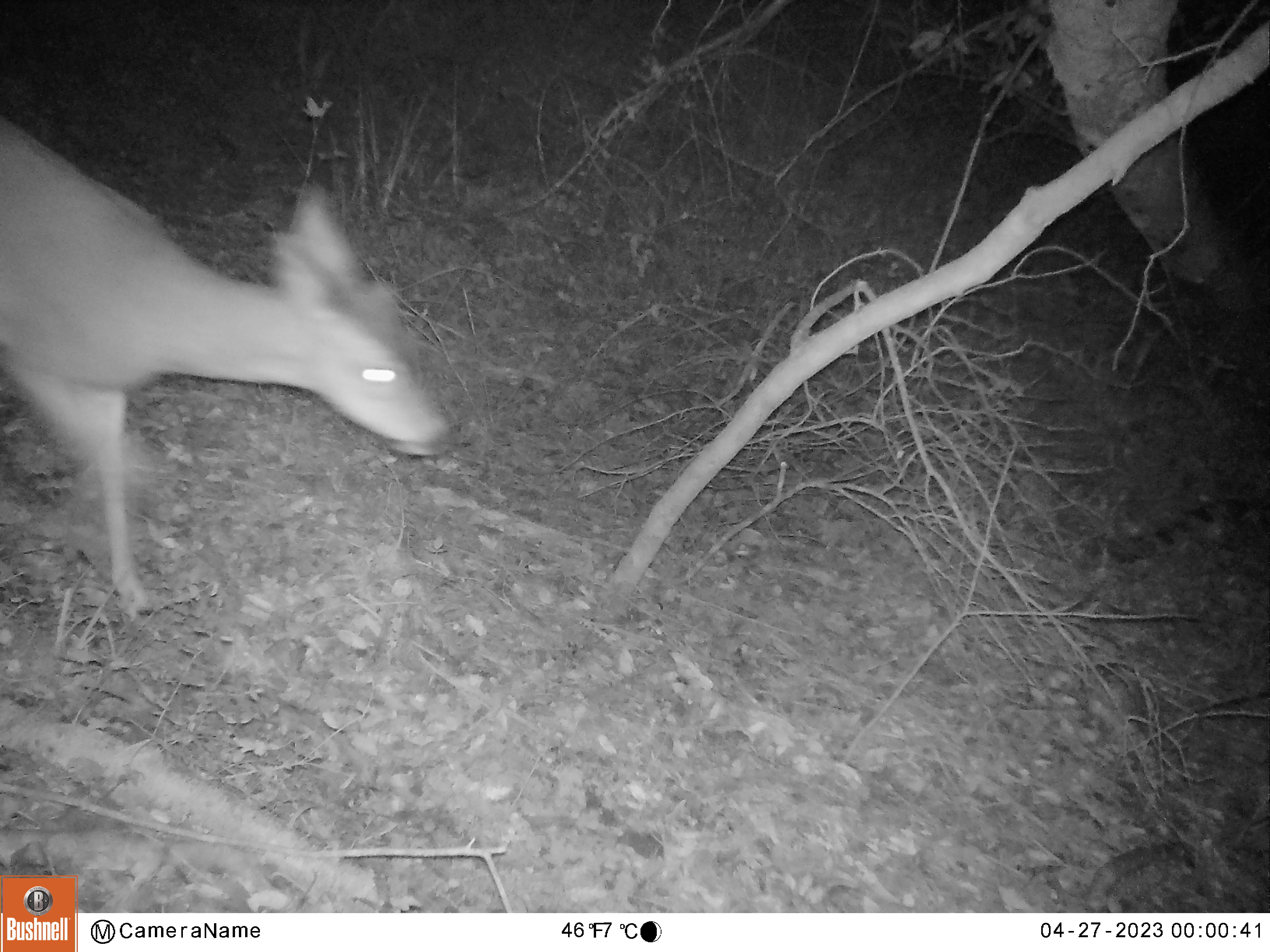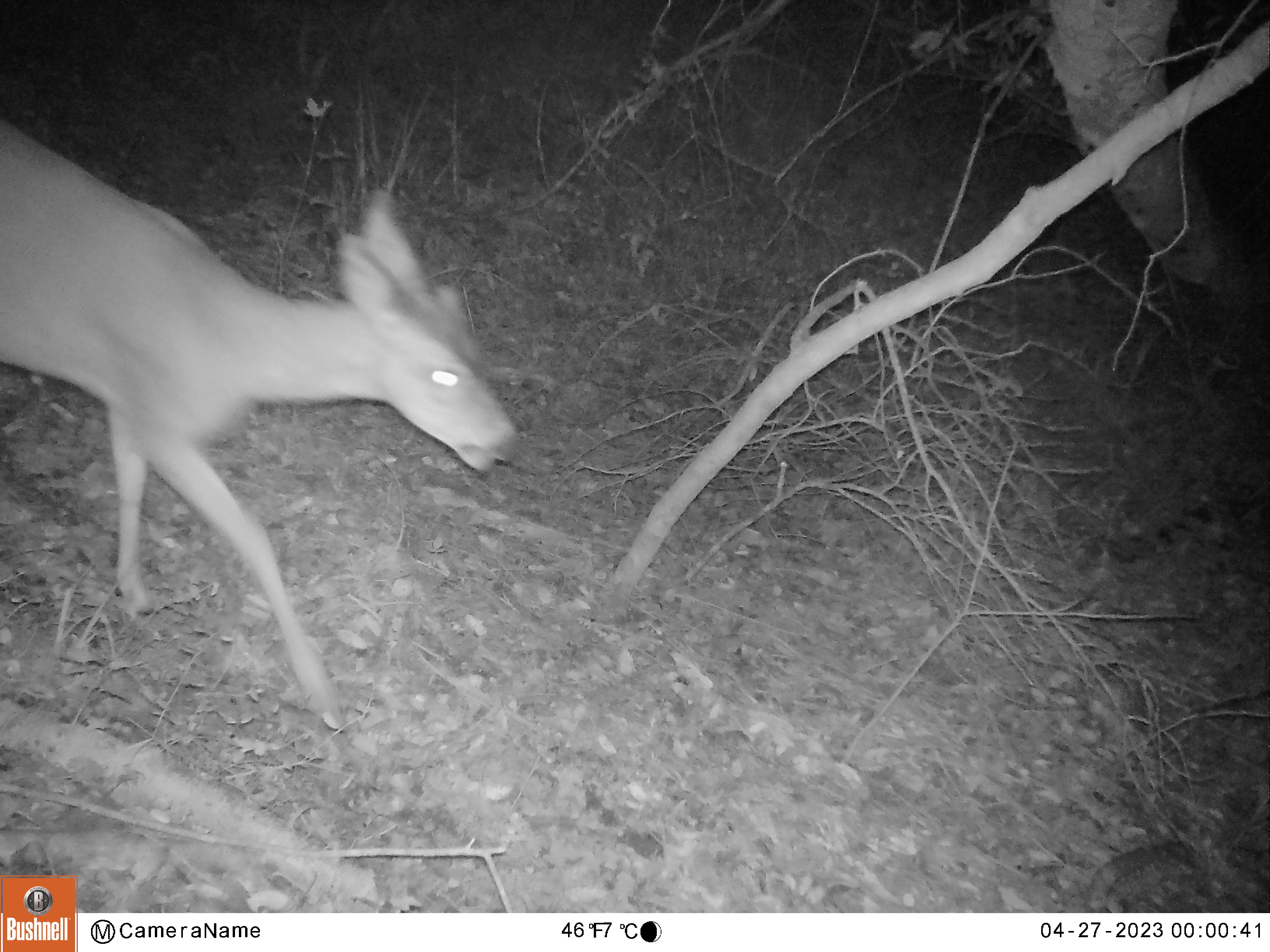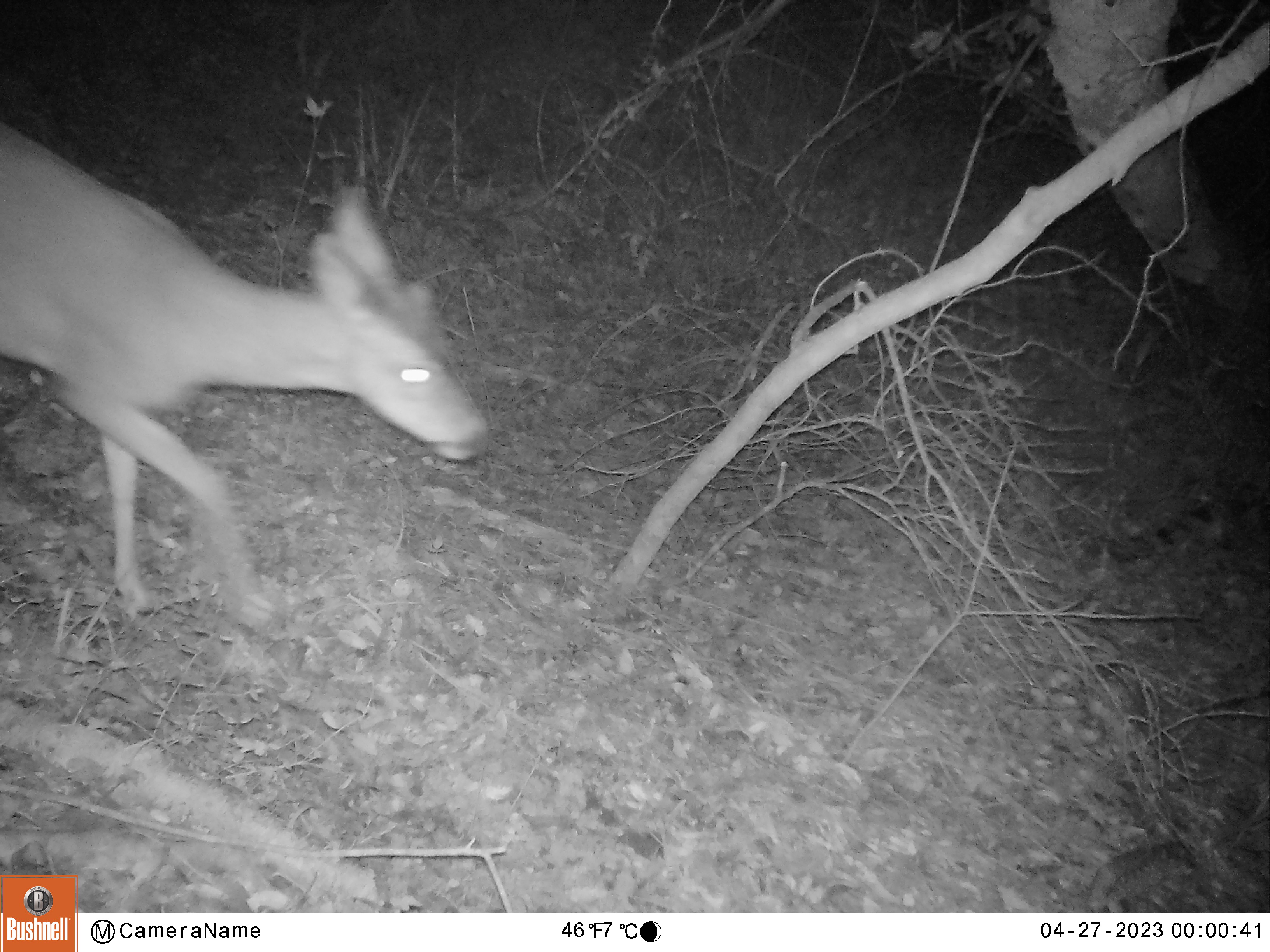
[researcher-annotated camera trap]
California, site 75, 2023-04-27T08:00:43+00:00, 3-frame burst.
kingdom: Animalia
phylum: Chordata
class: Mammalia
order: Artiodactyla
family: Cervidae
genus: Odocoileus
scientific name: Odocoileus hemionus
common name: mule deer